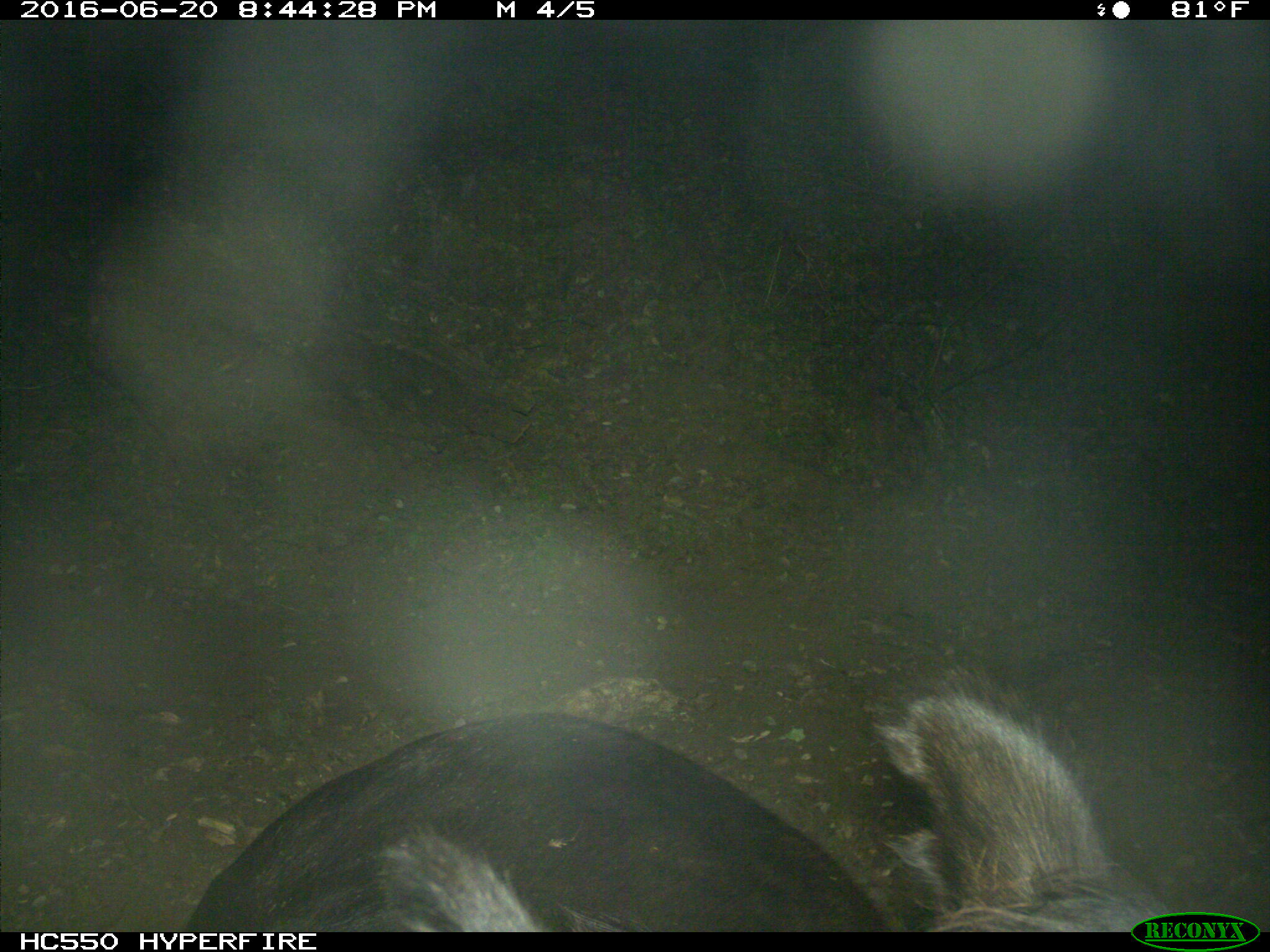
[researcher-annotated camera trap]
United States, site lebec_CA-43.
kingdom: Animalia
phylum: Chordata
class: Mammalia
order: Artiodactyla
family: Bovidae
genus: Bos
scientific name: Bos taurus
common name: domestic cow